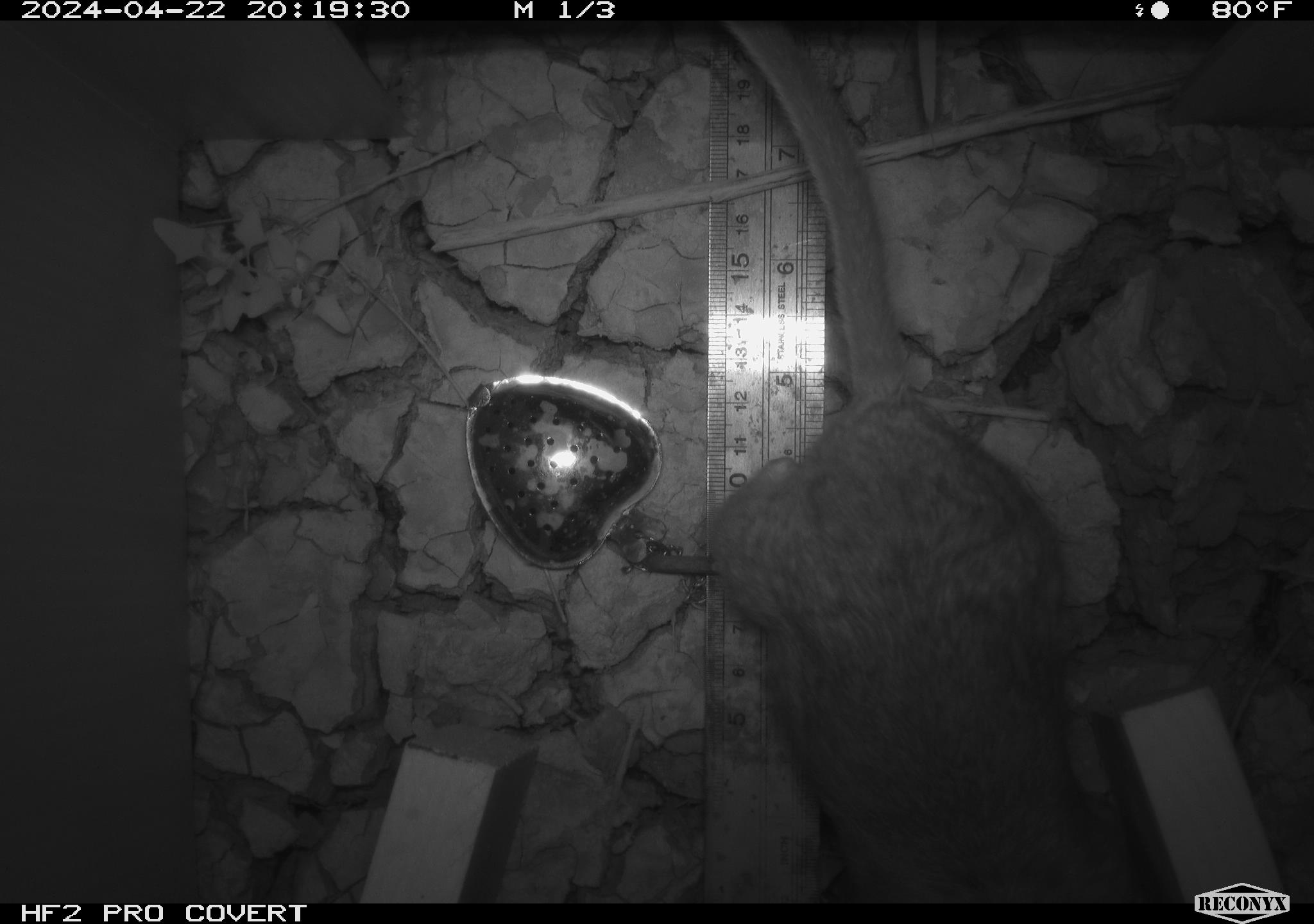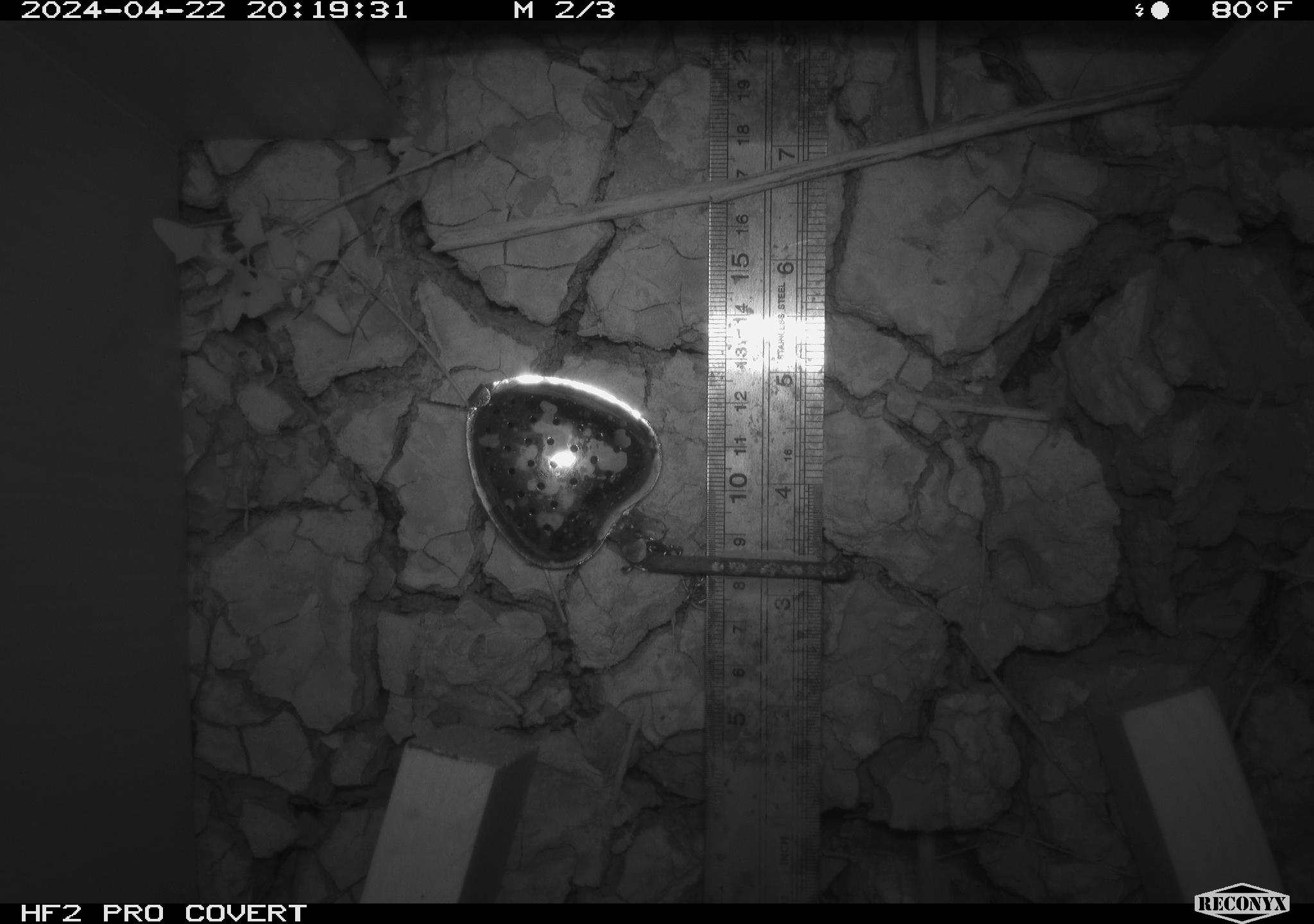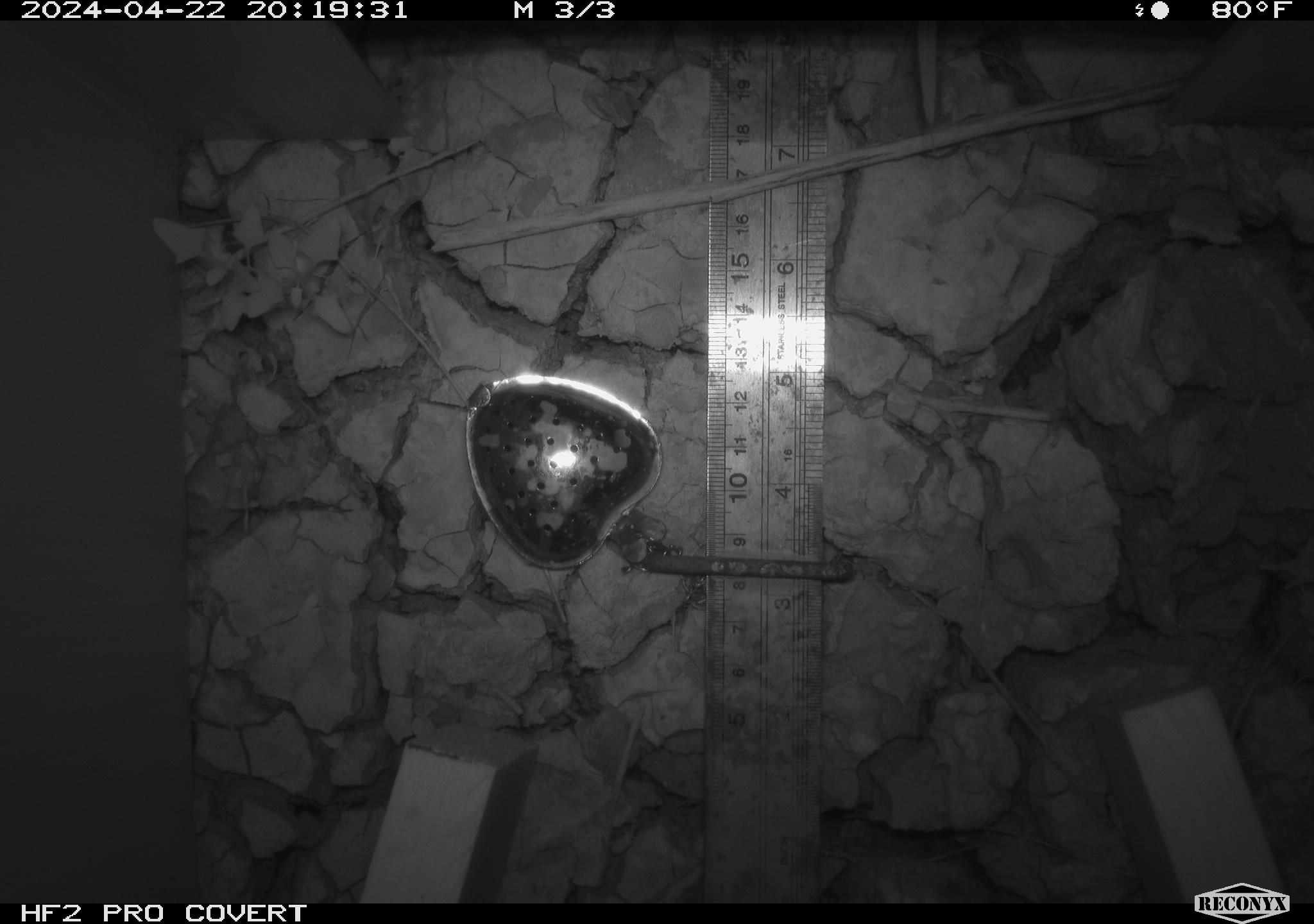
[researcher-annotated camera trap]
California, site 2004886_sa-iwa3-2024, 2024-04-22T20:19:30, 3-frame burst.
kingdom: Animalia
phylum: Chordata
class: Mammalia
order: Rodentia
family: Cricetidae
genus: Neotoma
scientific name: Neotoma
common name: pack rat or woodrat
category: neotoma species